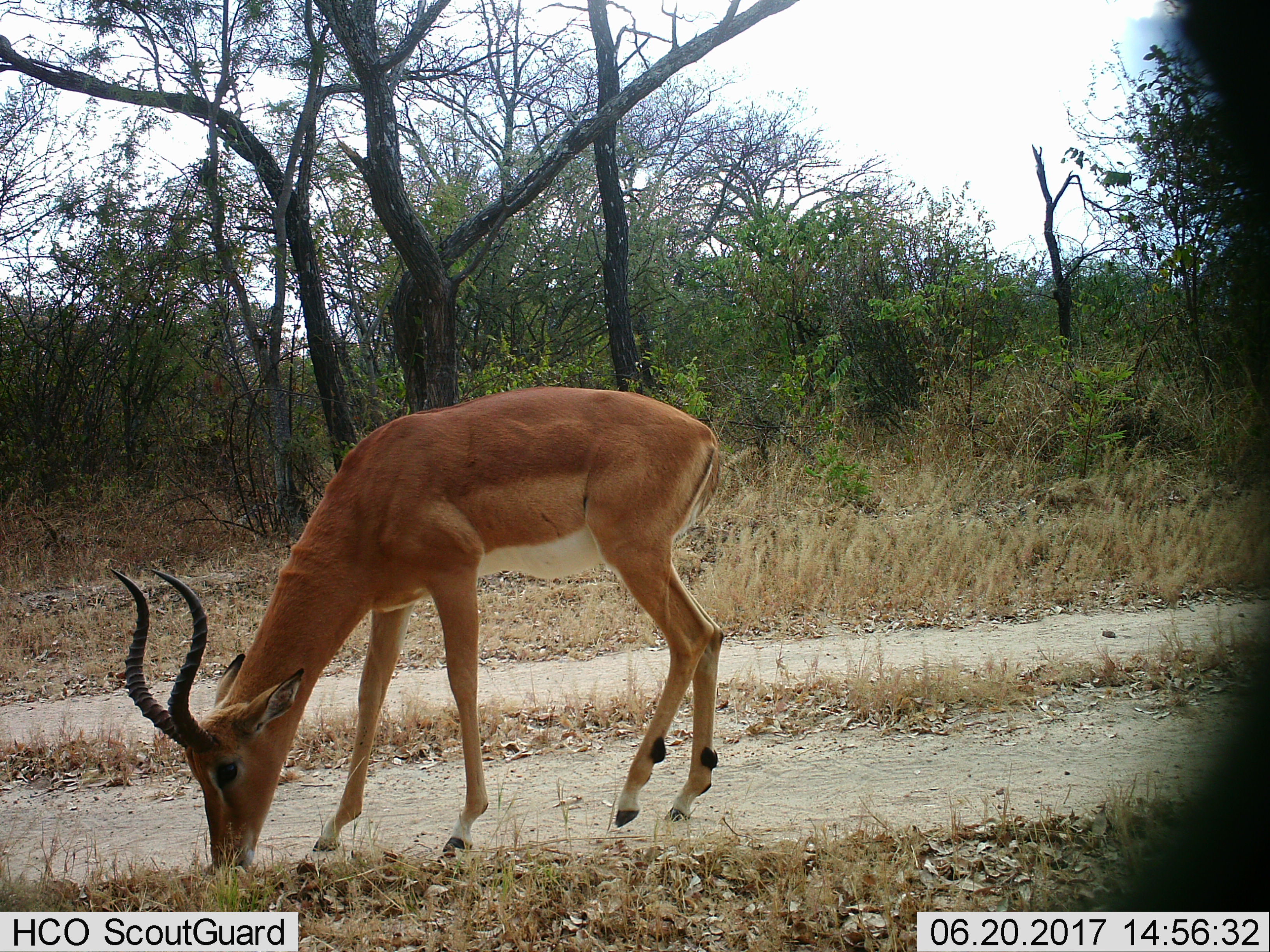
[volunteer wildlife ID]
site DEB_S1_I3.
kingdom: Animalia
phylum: Chordata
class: Mammalia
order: Artiodactyla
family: Bovidae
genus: Aepyceros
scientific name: Aepyceros melampus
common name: impala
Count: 1.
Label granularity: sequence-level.